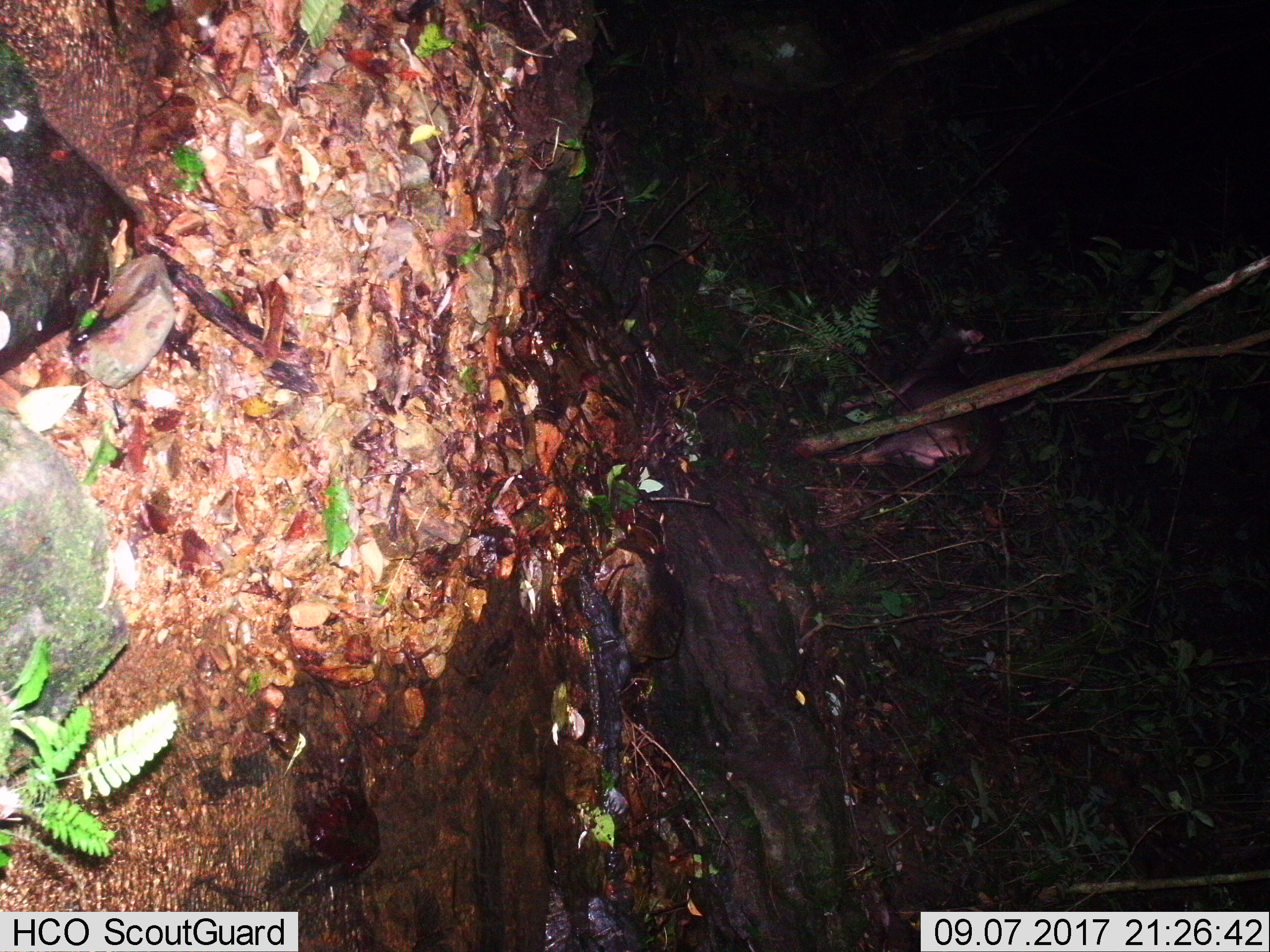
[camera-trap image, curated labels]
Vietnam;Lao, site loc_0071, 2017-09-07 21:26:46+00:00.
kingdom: Animalia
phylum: Chordata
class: Mammalia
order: Artiodactyla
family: Cervidae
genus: Rusa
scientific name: Rusa unicolor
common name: sambar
Sambar (Rusa unicolor). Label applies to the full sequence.